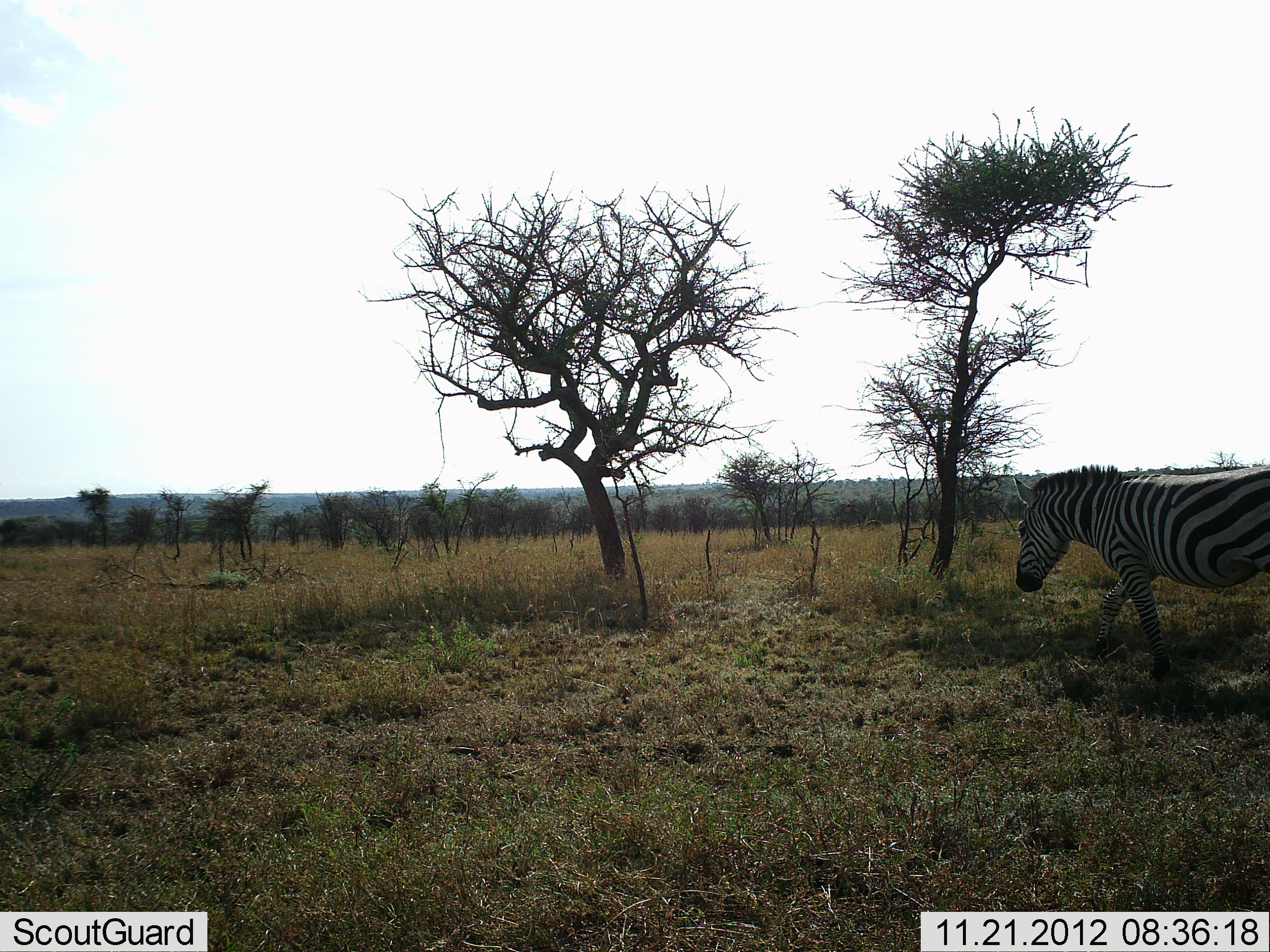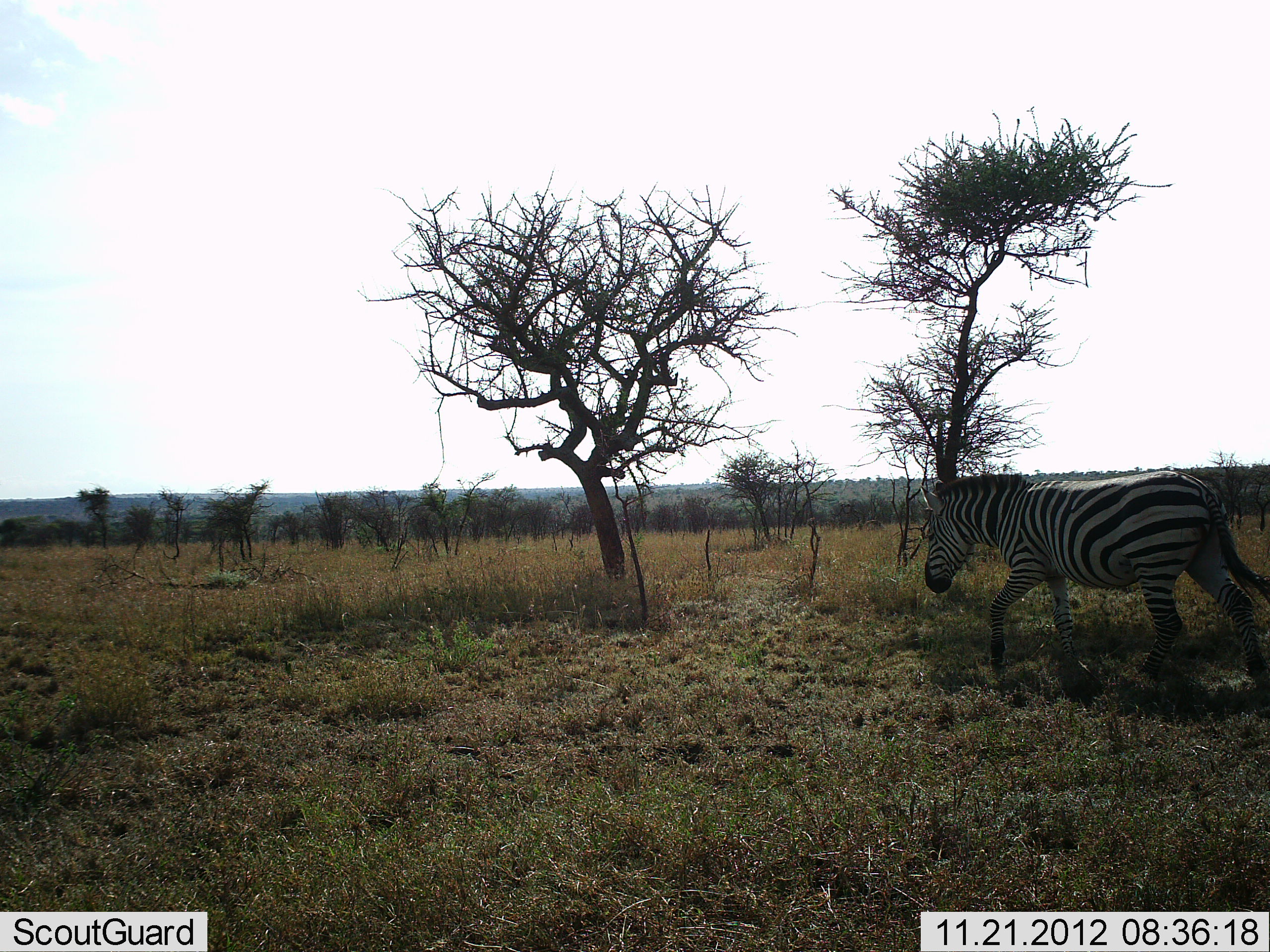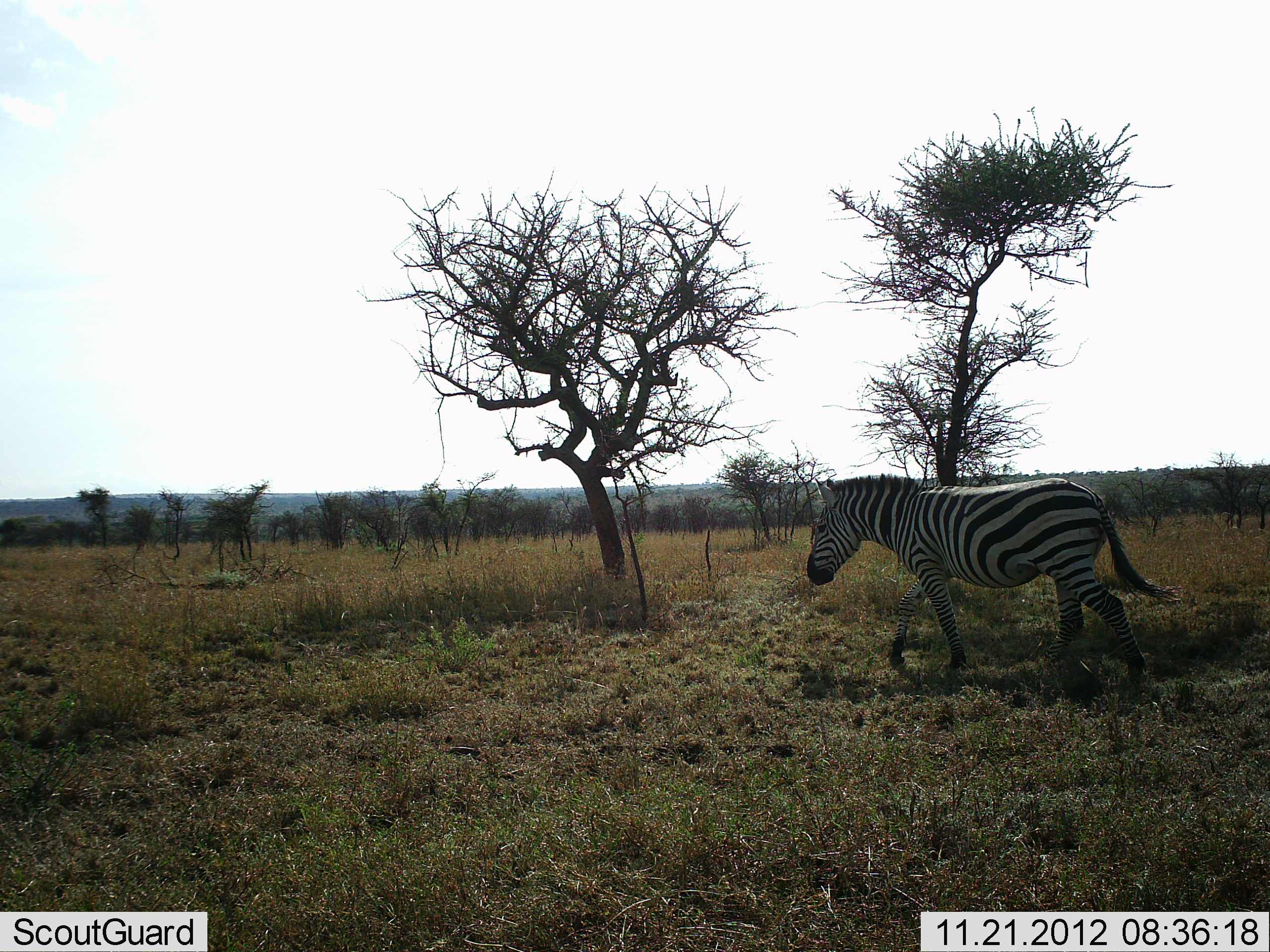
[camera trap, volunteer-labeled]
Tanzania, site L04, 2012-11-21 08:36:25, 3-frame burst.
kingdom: Animalia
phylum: Chordata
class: Mammalia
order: Perissodactyla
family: Equidae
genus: Equus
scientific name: Equus quagga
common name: plains zebra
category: zebra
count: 1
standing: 0%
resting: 0%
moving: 100%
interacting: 0%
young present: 0%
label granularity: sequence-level